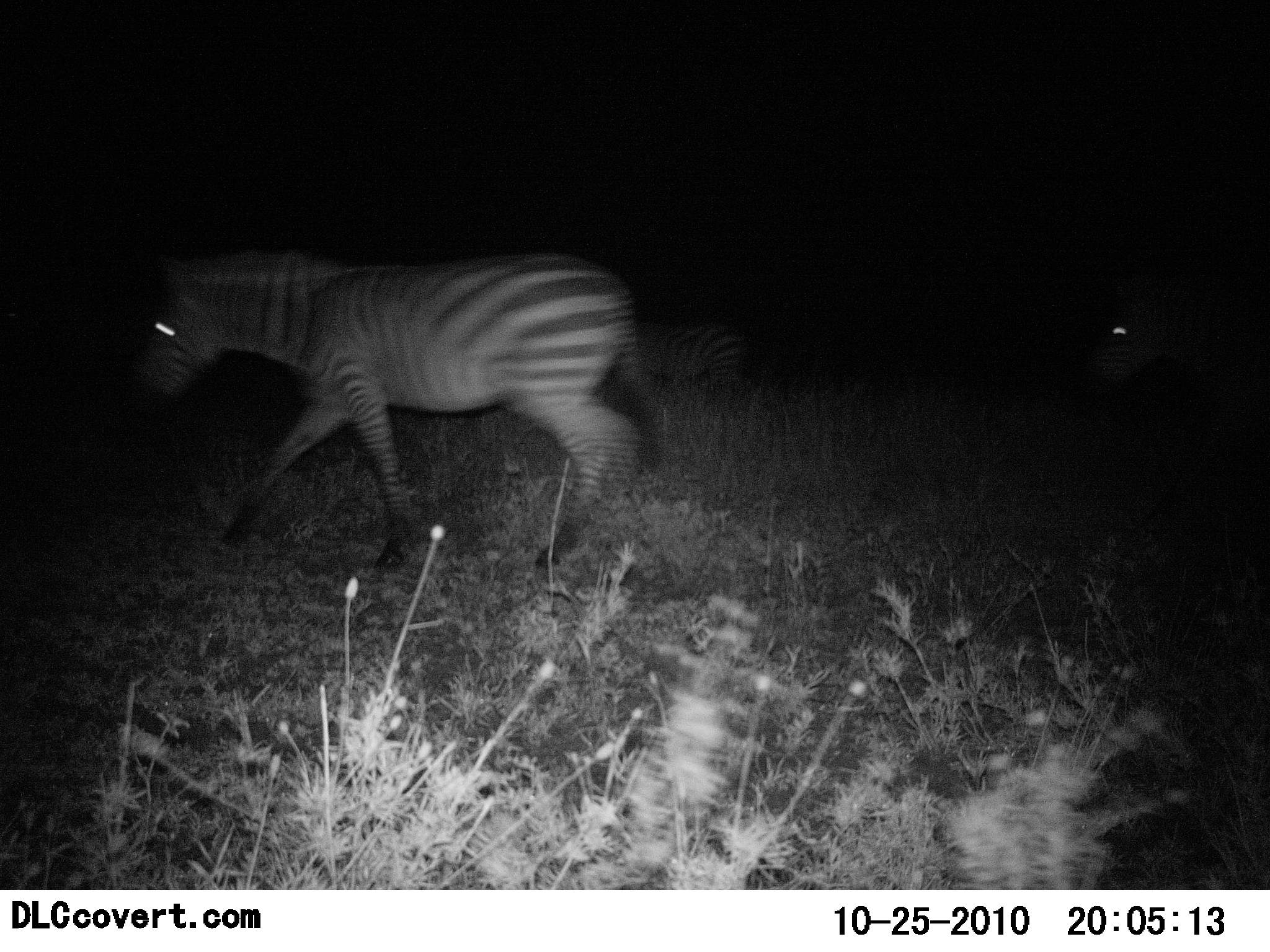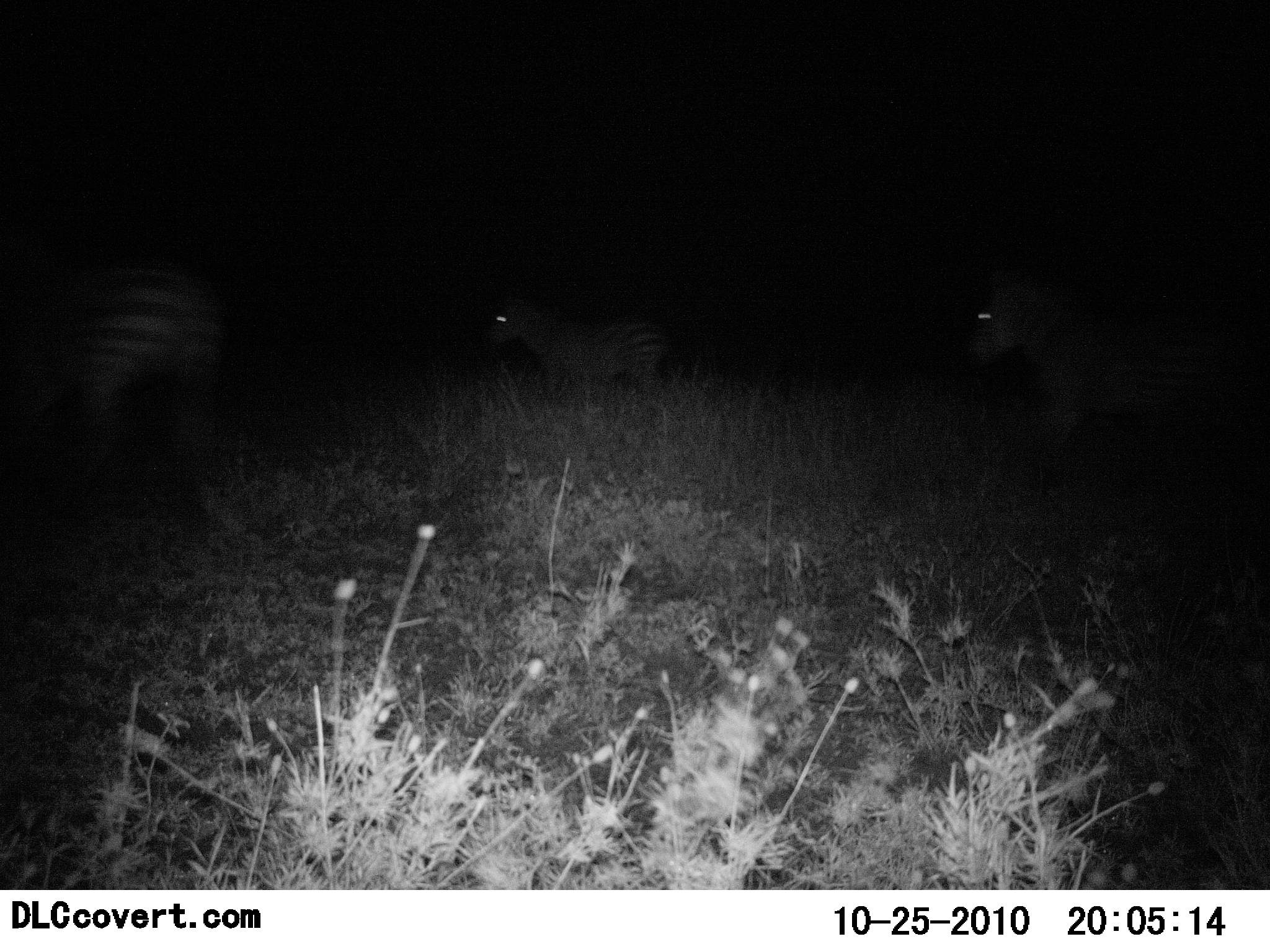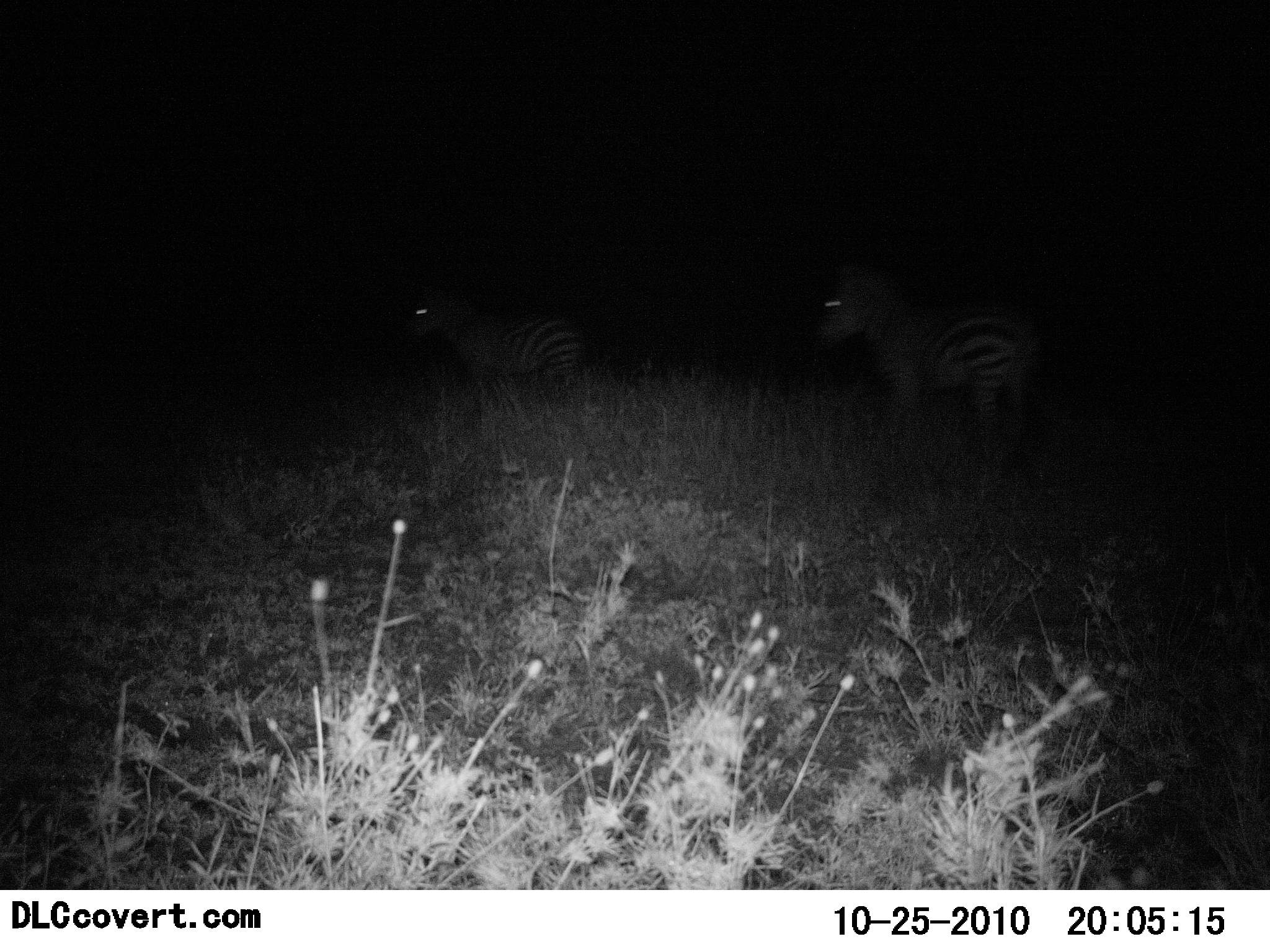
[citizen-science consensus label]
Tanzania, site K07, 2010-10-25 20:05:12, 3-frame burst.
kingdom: Animalia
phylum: Chordata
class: Mammalia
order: Perissodactyla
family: Equidae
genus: Equus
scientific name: Equus quagga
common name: plains zebra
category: zebra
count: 3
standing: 15%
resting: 0%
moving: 92%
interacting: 0%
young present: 8%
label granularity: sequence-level